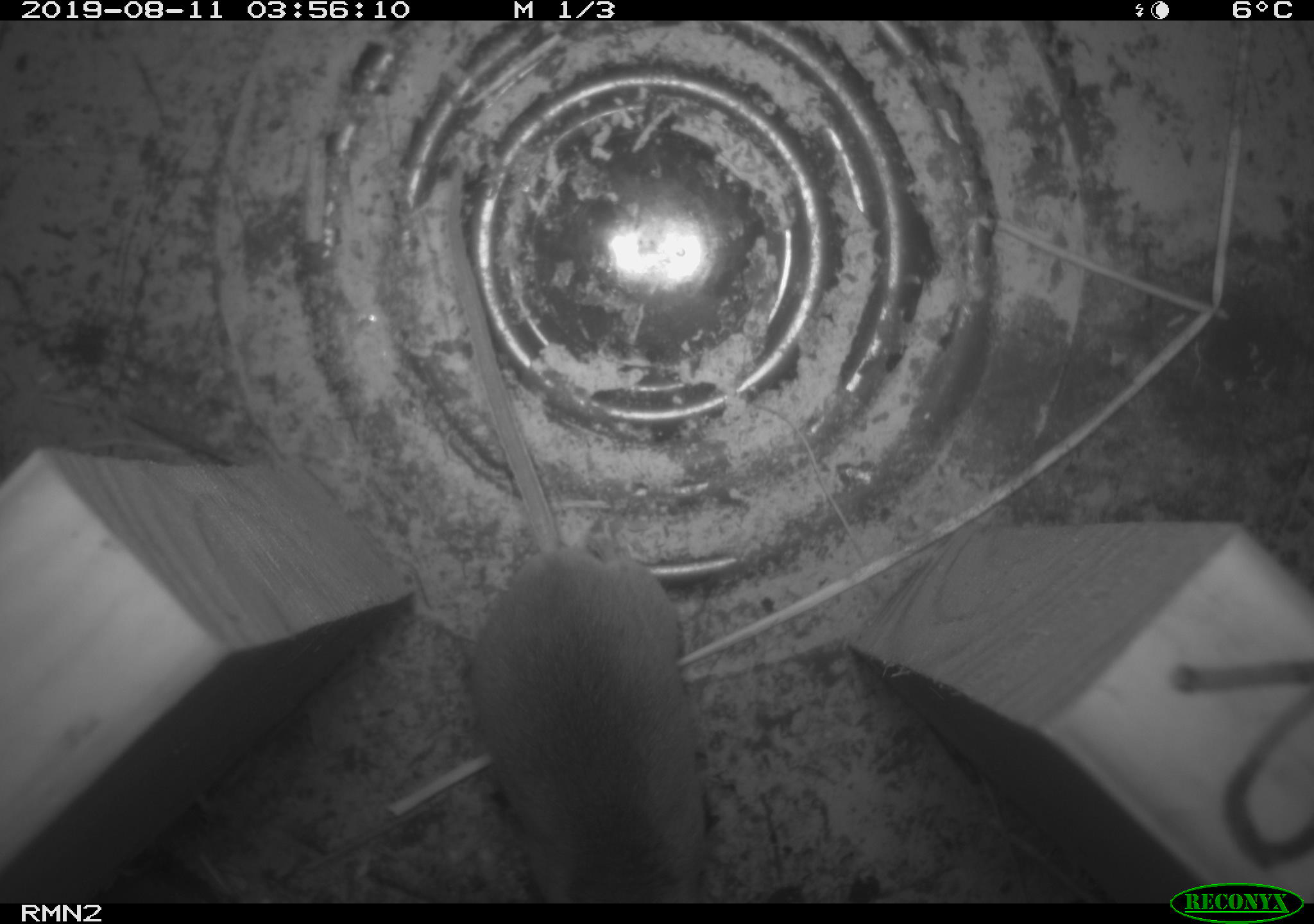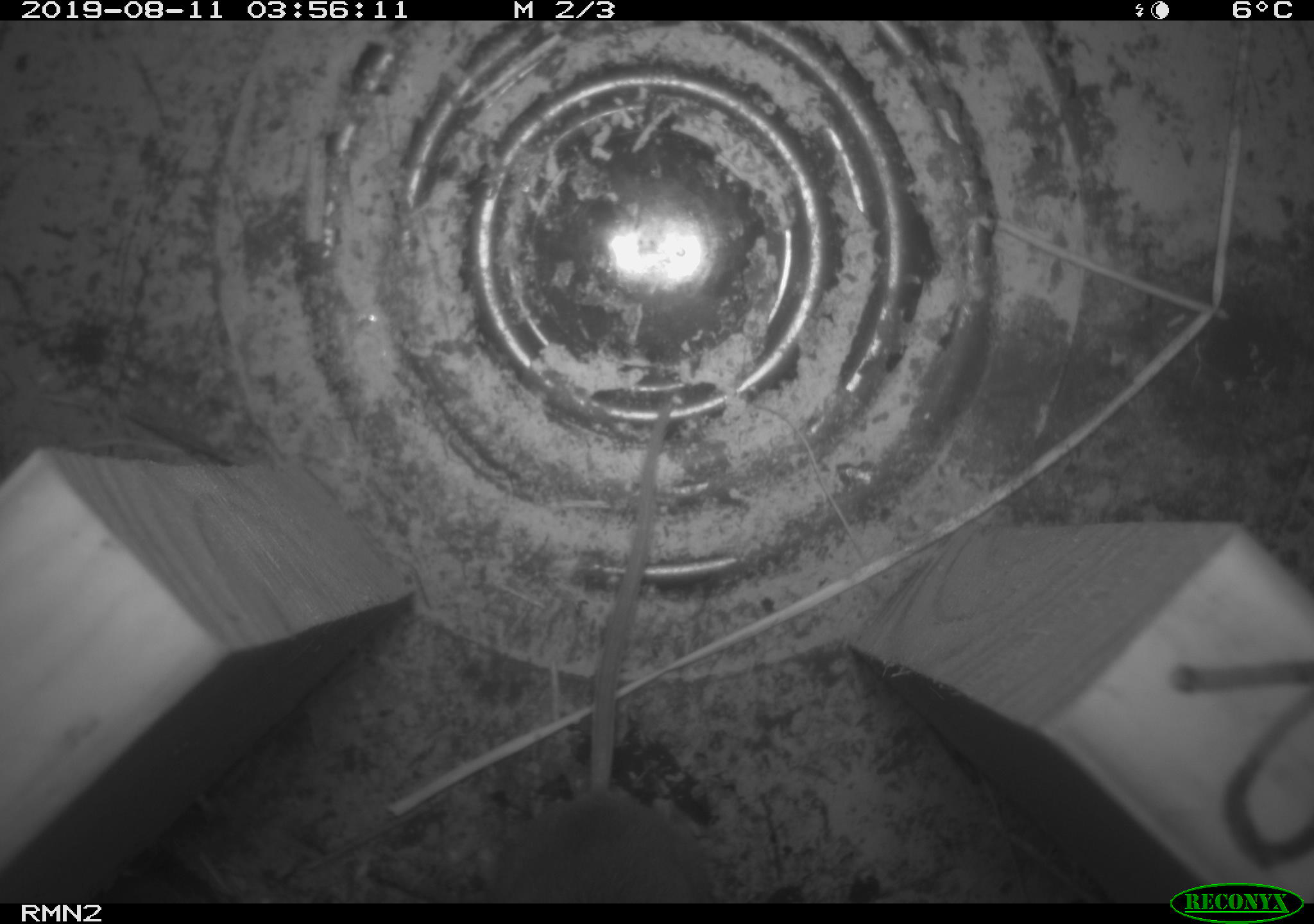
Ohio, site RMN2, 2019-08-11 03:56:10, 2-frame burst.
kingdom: Animalia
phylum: Chordata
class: Mammalia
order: Rodentia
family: Cricetidae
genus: Peromyscus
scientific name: Peromyscus leucopus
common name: white-footed mouse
White-footed mouse (Peromyscus leucopus).